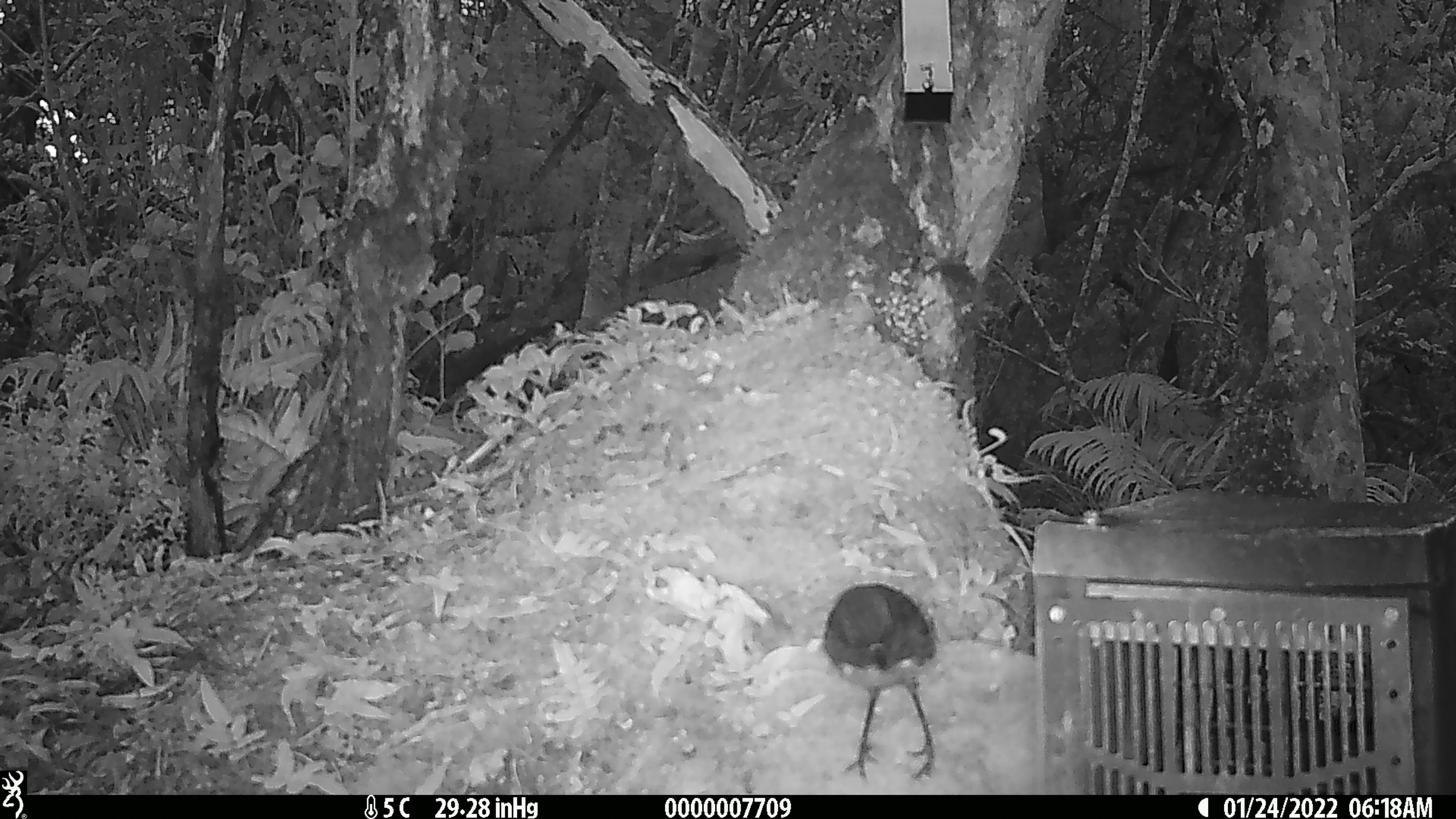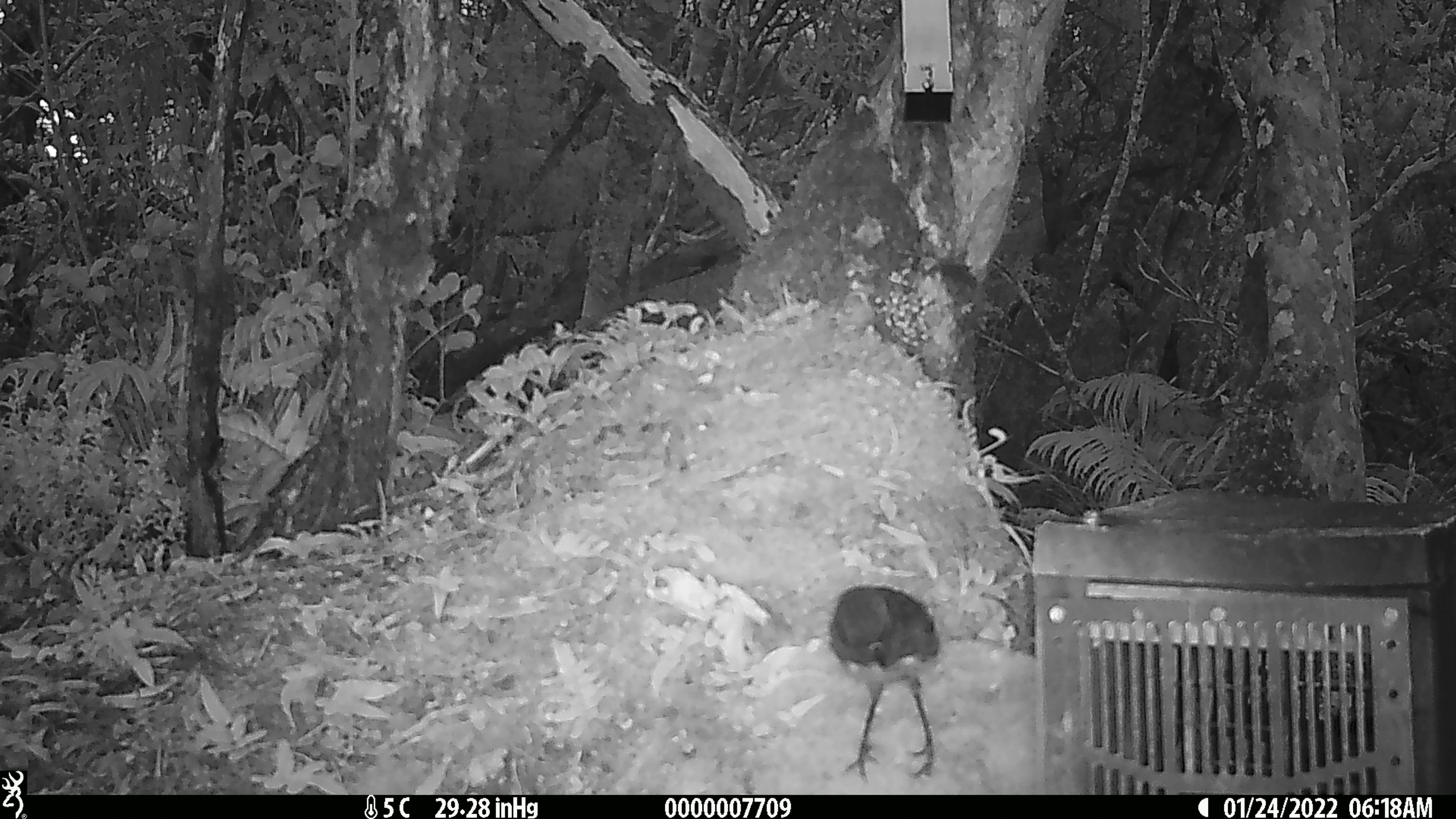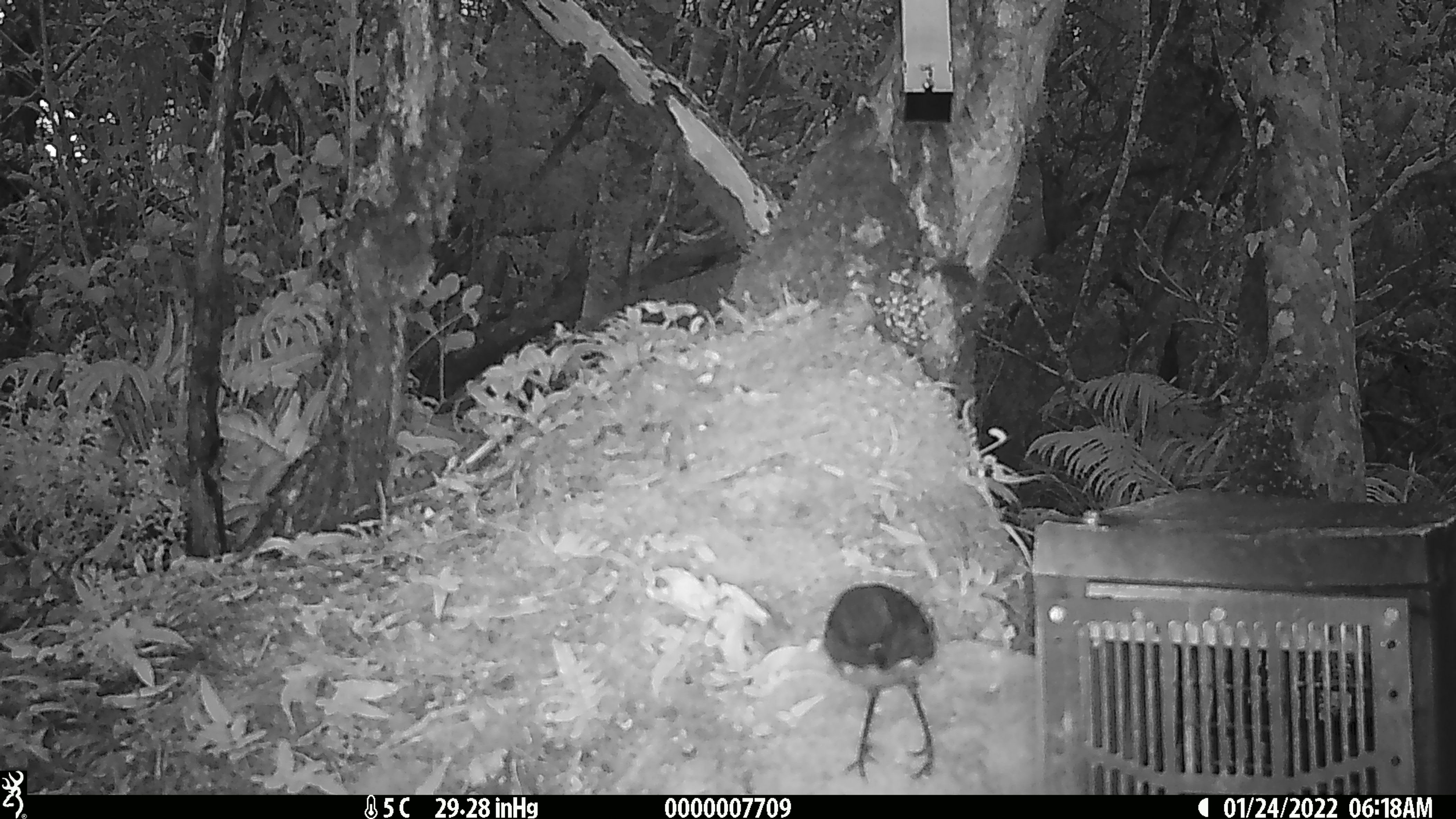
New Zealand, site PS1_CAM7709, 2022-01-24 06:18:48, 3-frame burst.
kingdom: Animalia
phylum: Chordata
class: Aves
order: Passeriformes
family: Petroicidae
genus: Petroica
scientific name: Petroica australis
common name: new zealand robin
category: robin